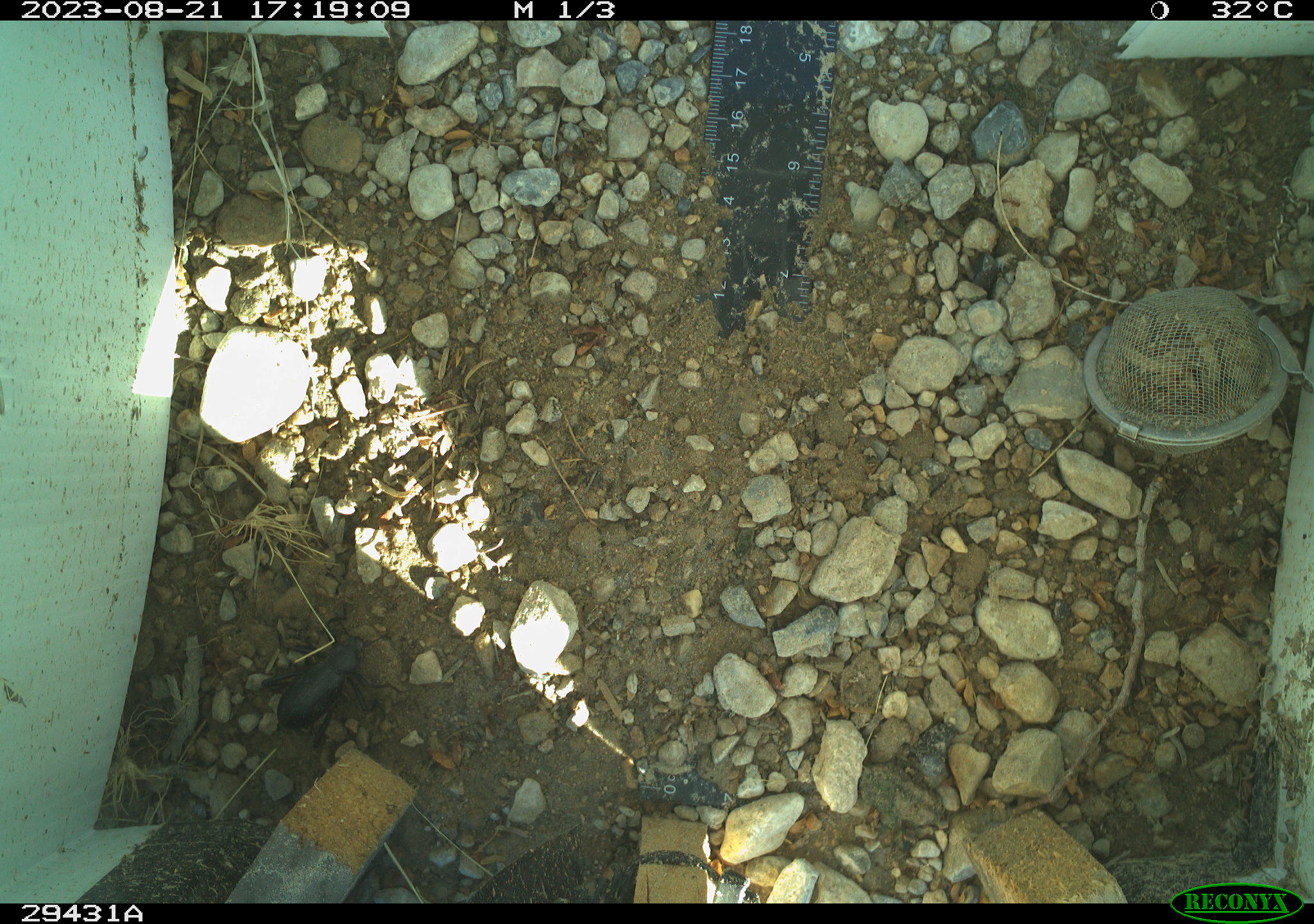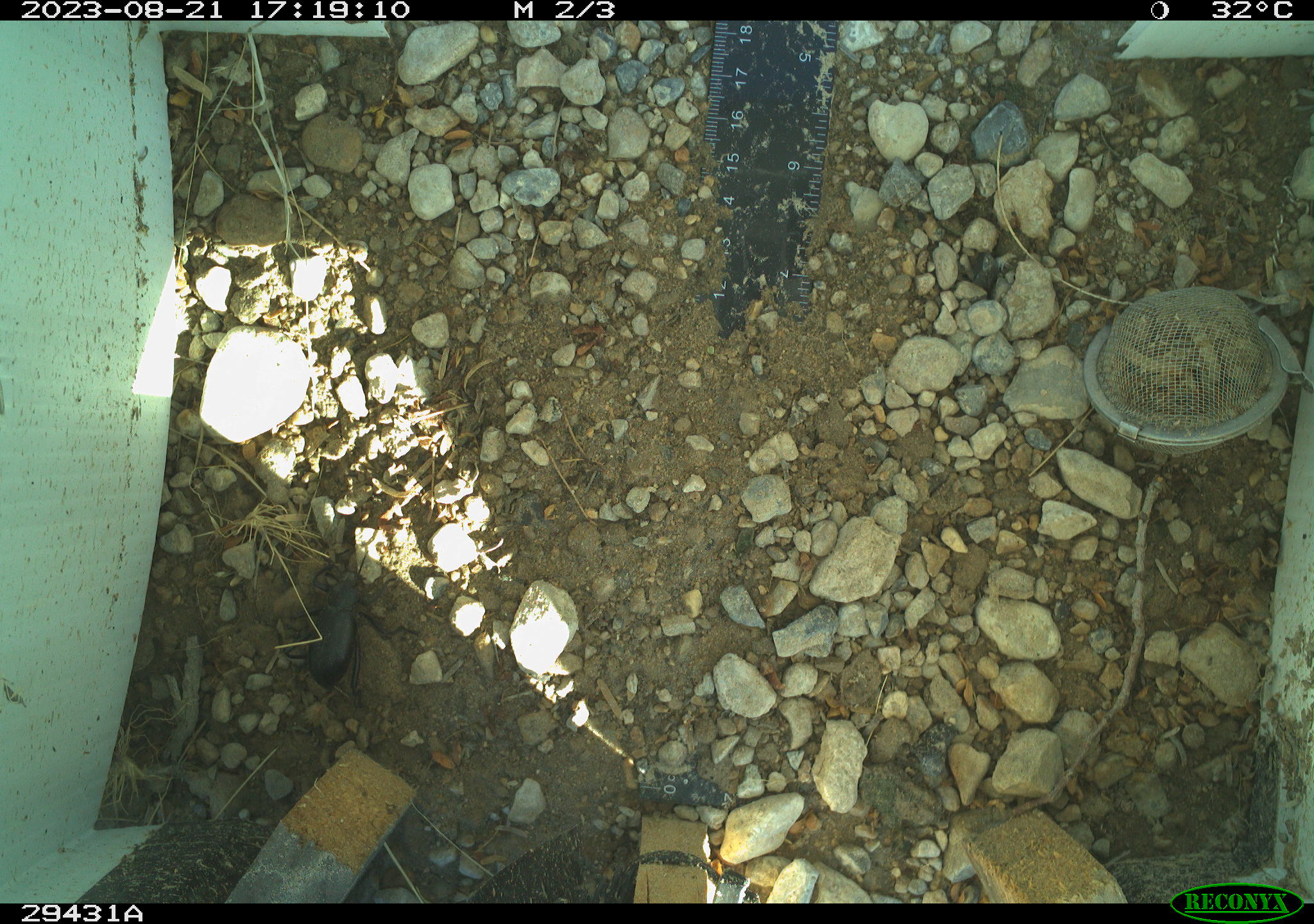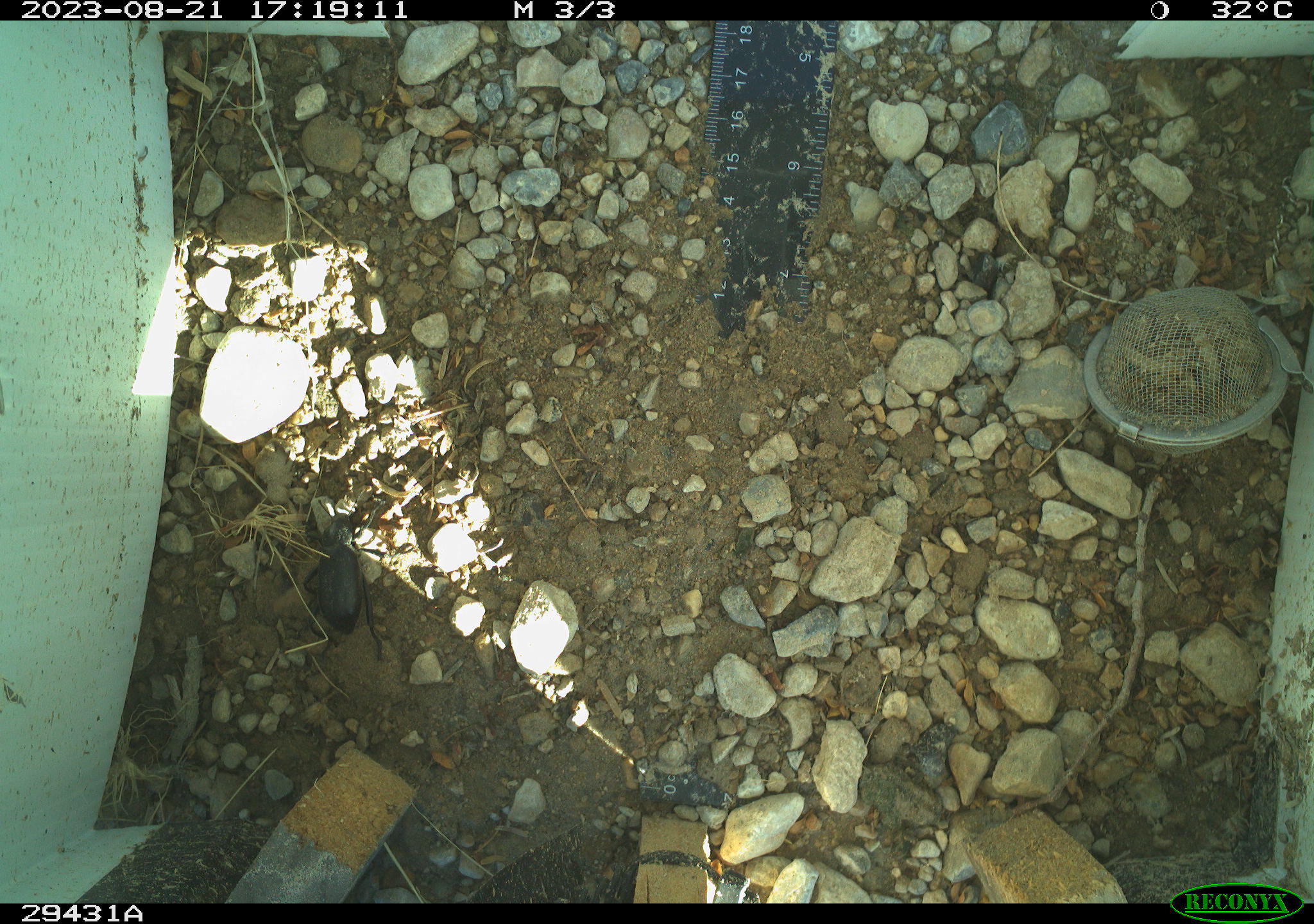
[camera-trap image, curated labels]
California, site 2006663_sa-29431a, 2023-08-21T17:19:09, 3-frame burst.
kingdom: Animalia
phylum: Arthropoda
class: Insecta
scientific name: Insecta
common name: insect